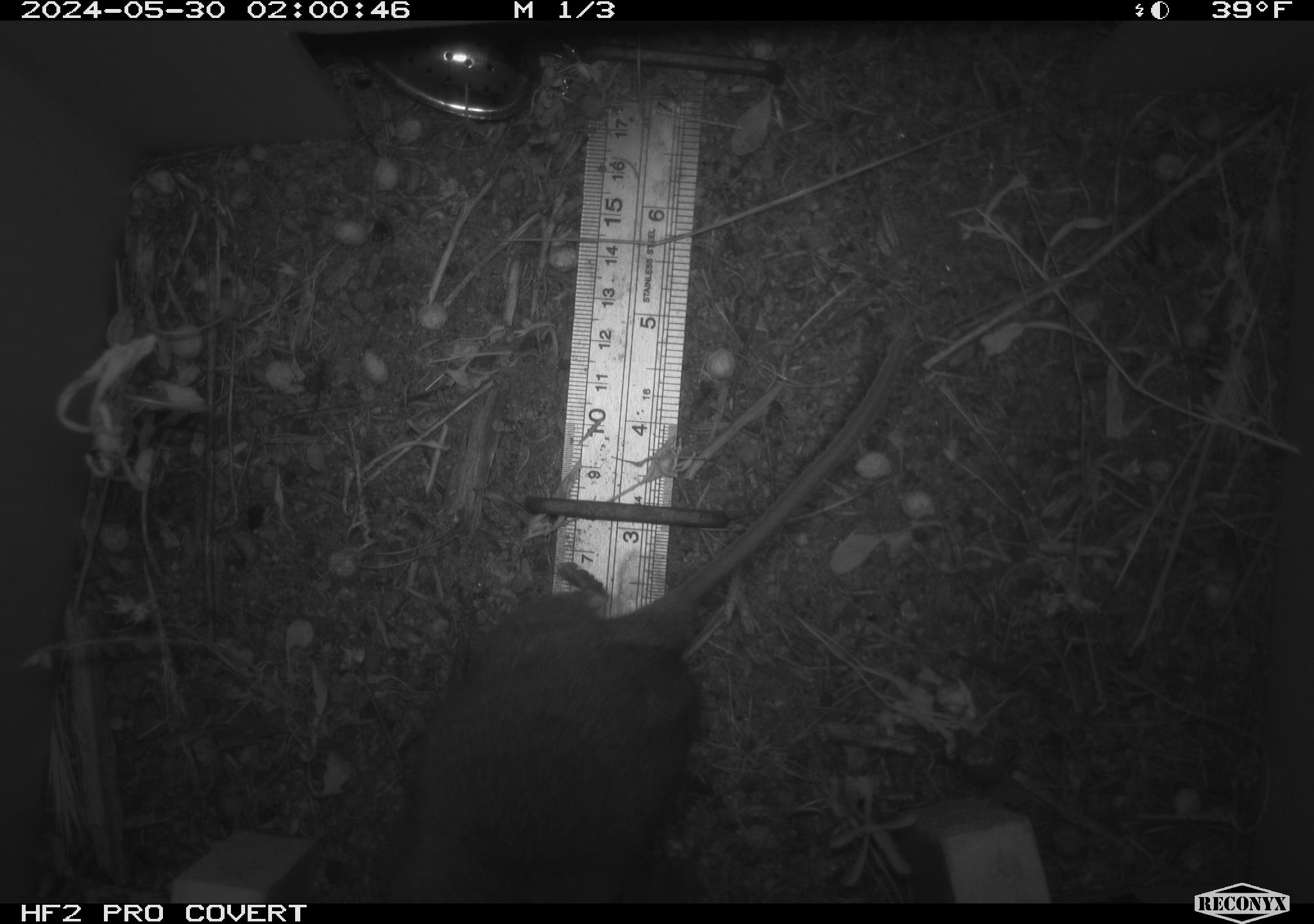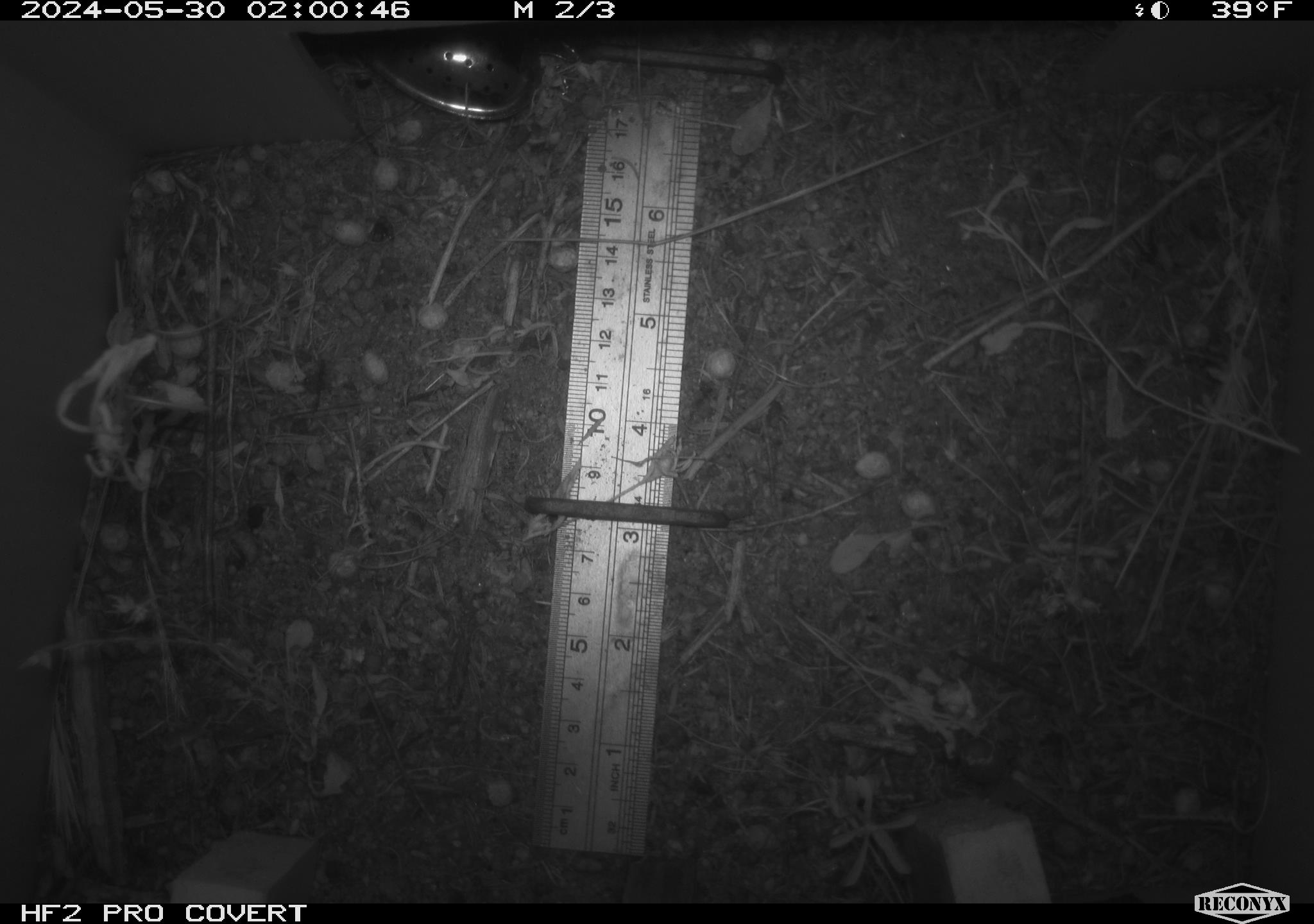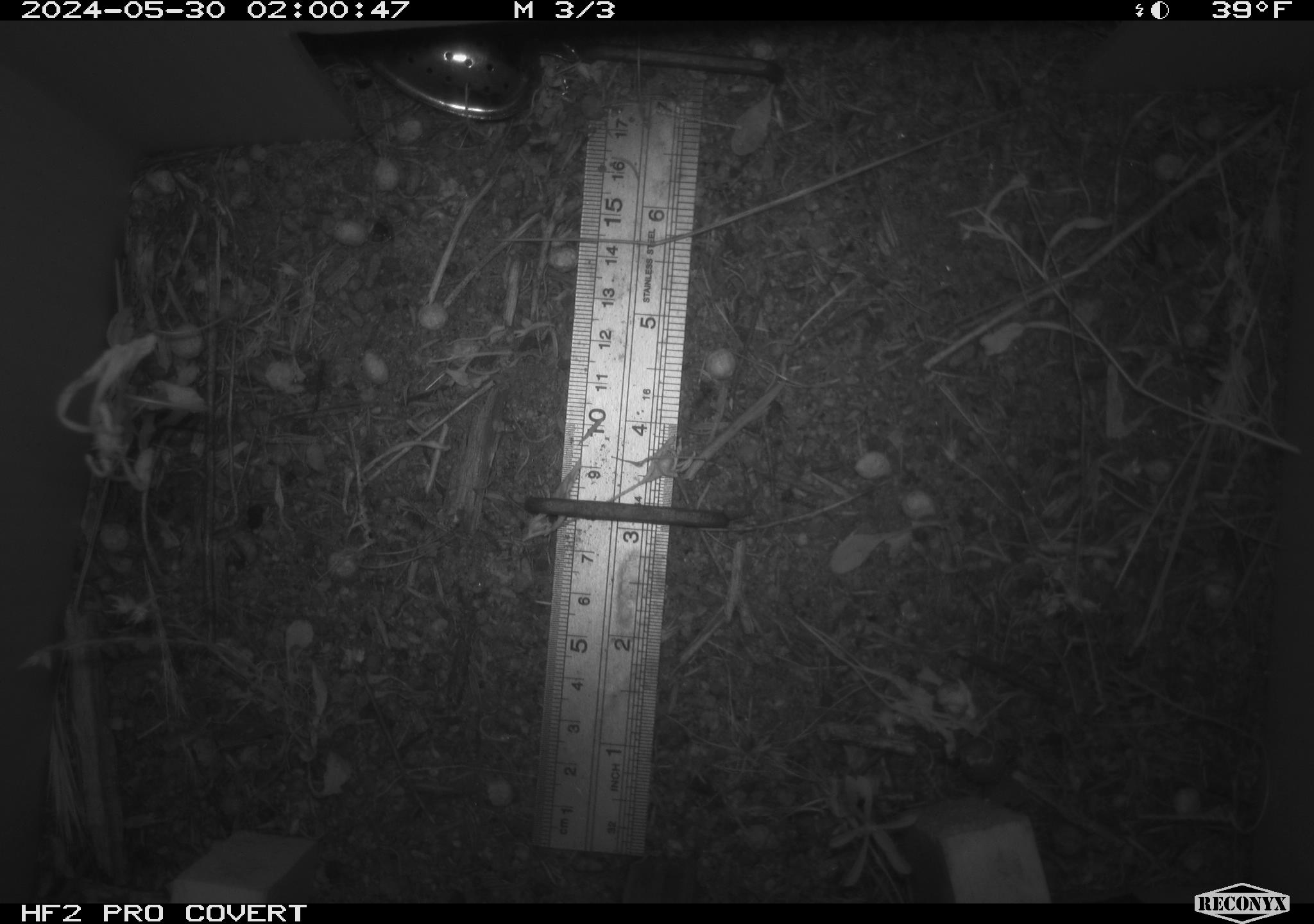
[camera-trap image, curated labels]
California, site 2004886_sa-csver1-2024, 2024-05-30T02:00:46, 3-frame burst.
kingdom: Animalia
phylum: Chordata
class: Mammalia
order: Rodentia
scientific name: Rodentia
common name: rodent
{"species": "rodent (Rodentia)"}